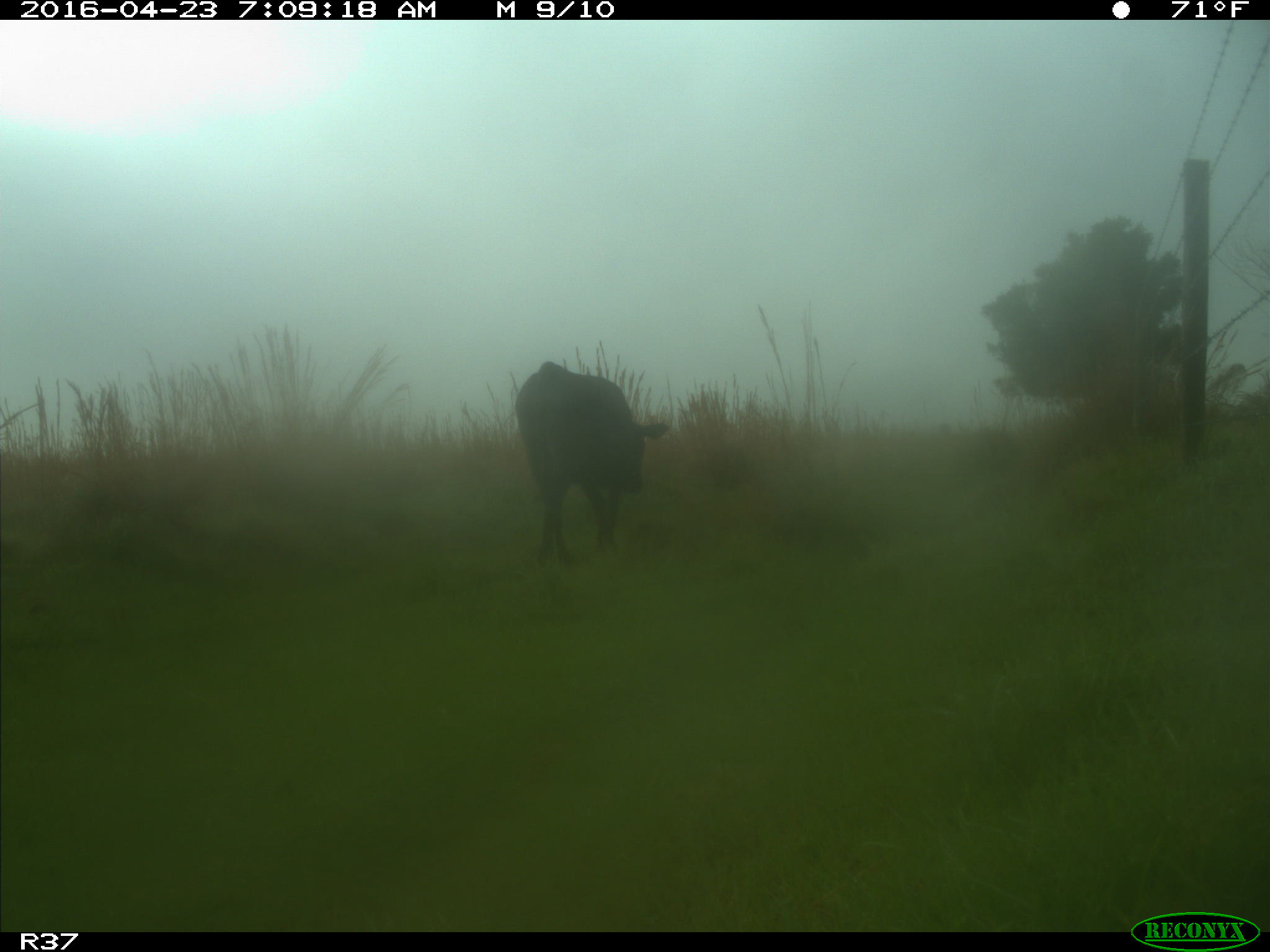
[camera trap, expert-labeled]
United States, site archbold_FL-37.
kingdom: Animalia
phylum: Chordata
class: Mammalia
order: Artiodactyla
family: Bovidae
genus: Bos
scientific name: Bos taurus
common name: domestic cow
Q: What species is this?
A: Bos taurus (domestic cow).